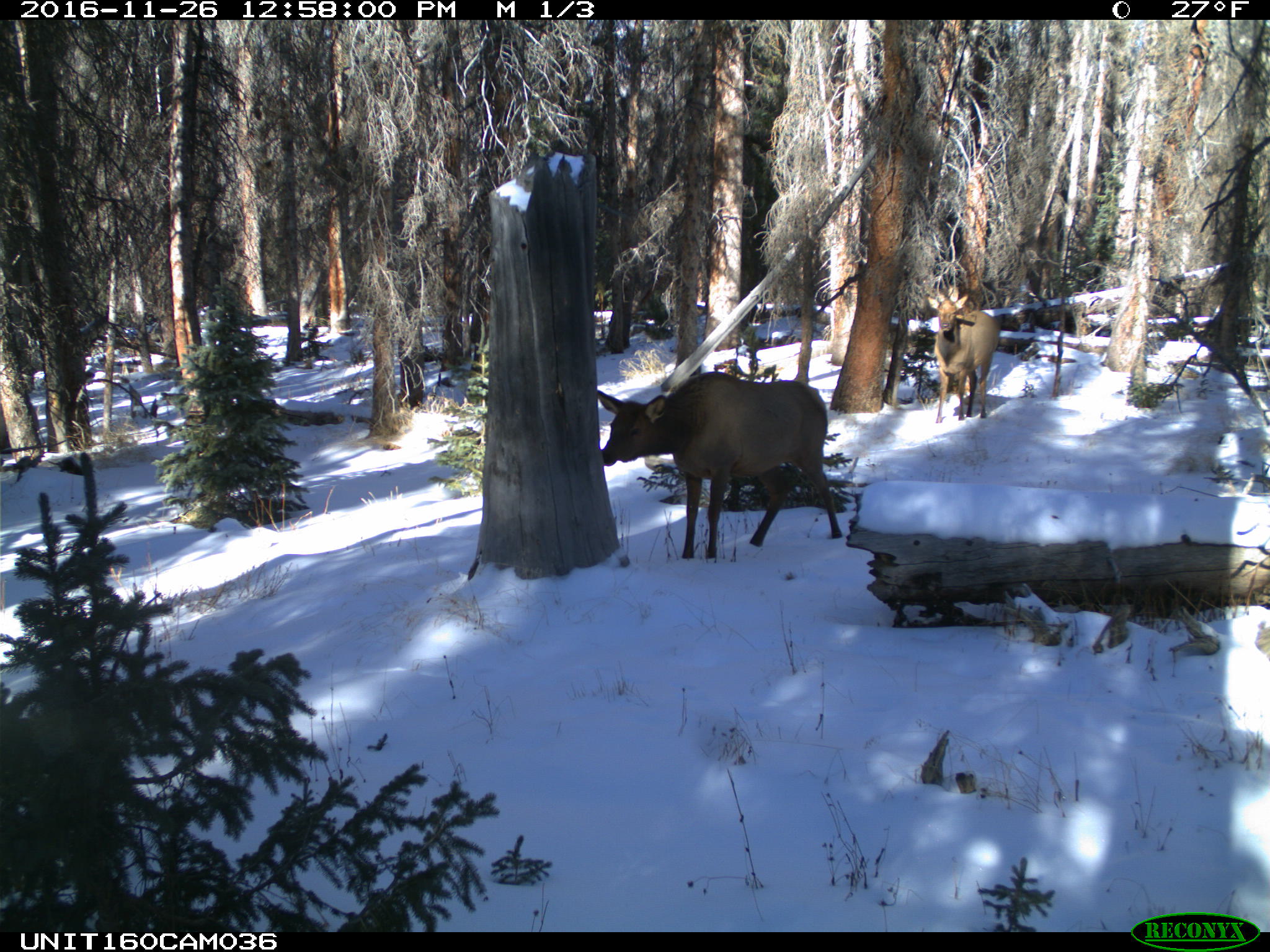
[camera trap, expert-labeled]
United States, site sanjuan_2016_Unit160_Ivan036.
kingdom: Animalia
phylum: Chordata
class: Mammalia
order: Artiodactyla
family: Cervidae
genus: Cervus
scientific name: Cervus elaphus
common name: red deer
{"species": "Cervus elaphus (red deer)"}